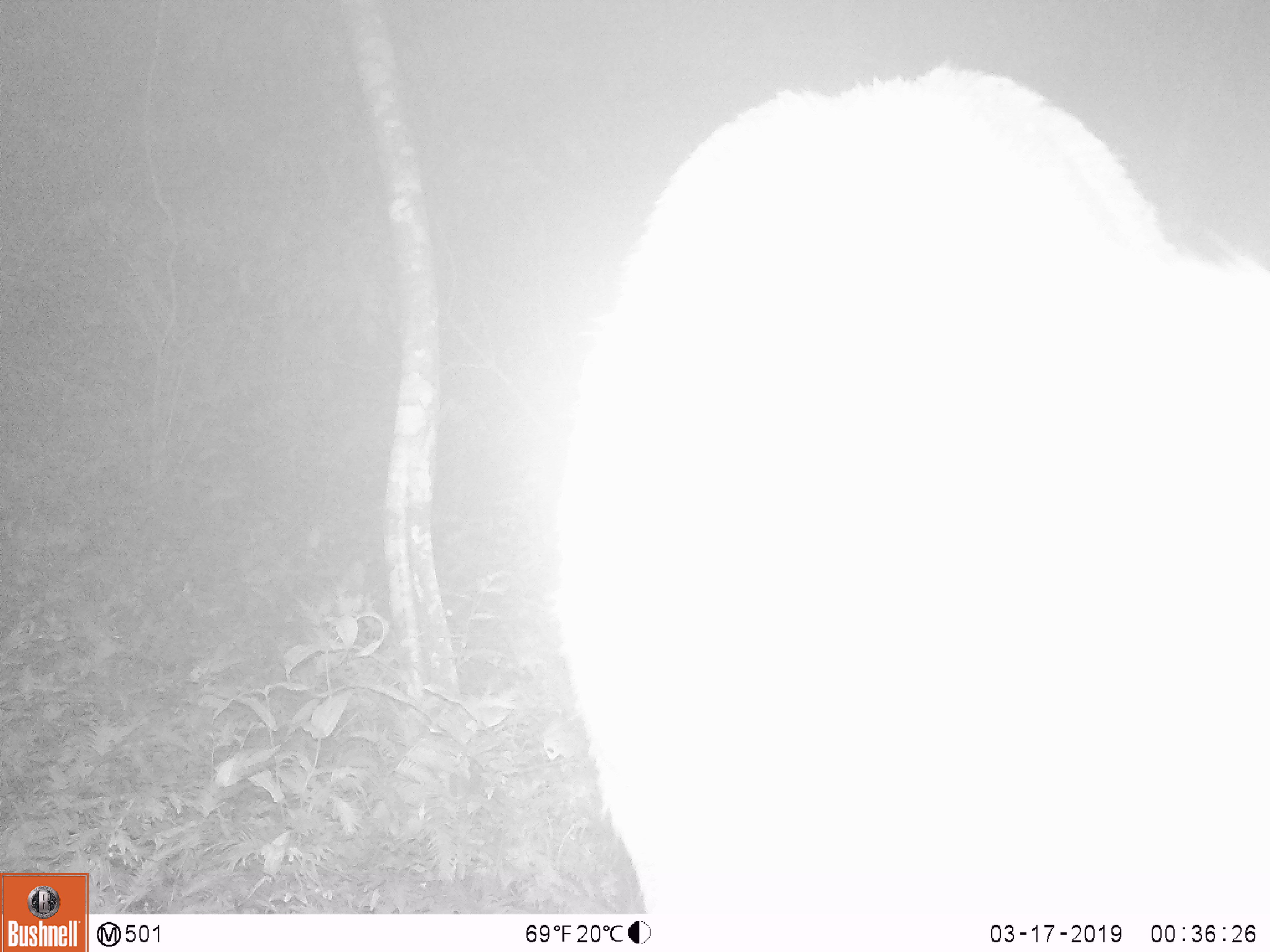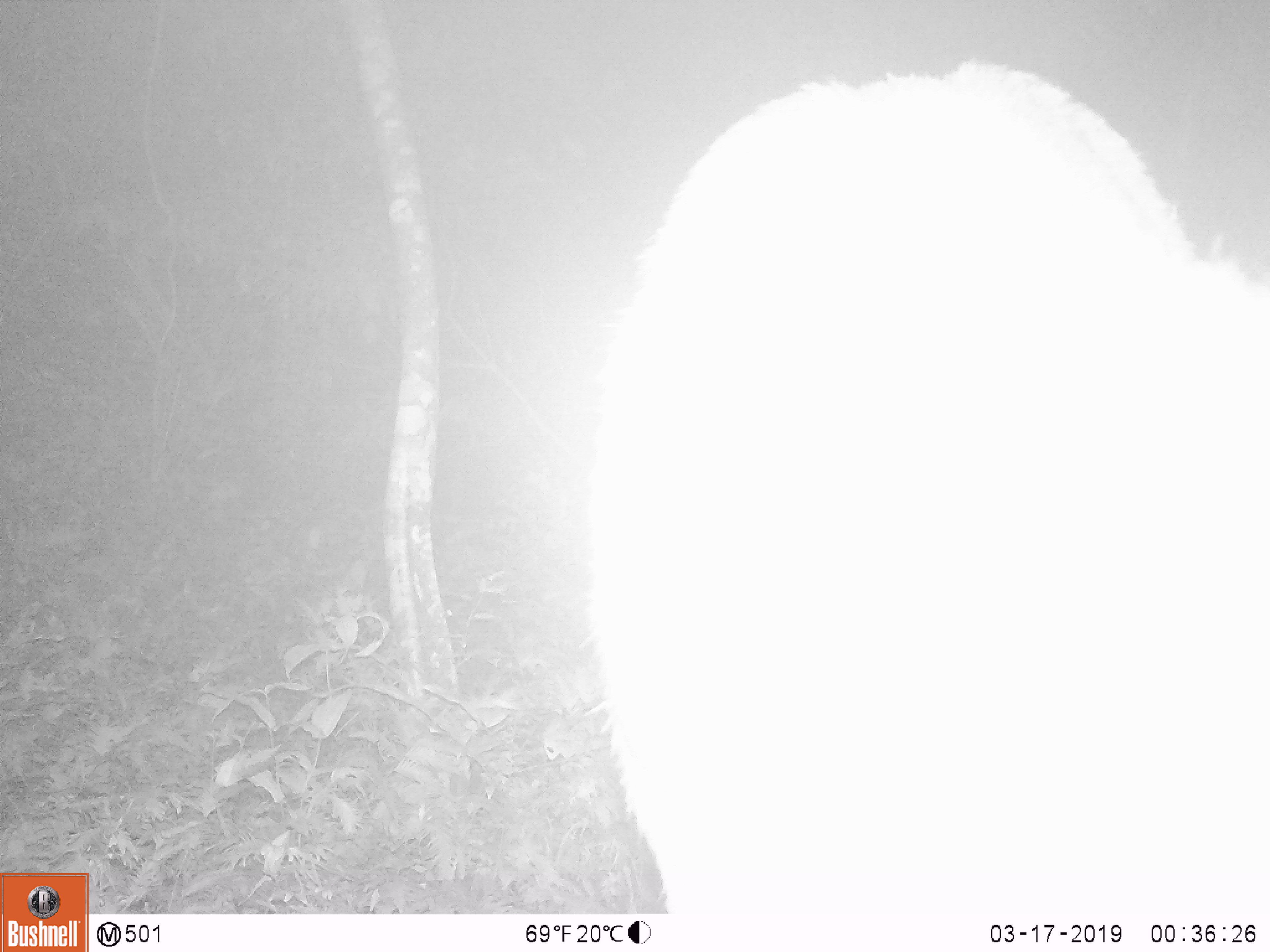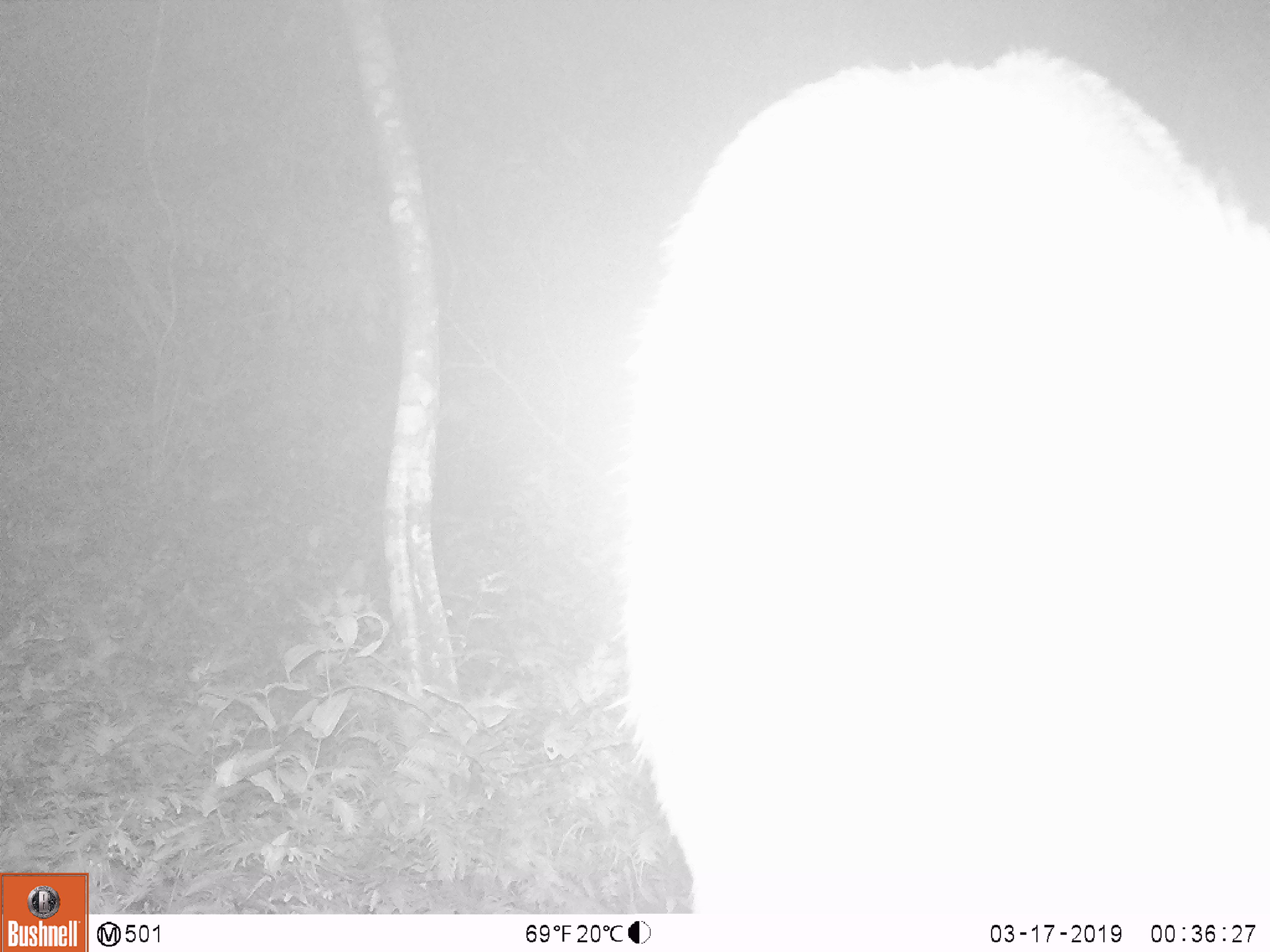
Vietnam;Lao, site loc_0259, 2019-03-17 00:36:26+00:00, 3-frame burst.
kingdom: Animalia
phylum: Chordata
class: Mammalia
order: Artiodactyla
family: Cervidae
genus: Rusa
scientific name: Rusa unicolor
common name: sambar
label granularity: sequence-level